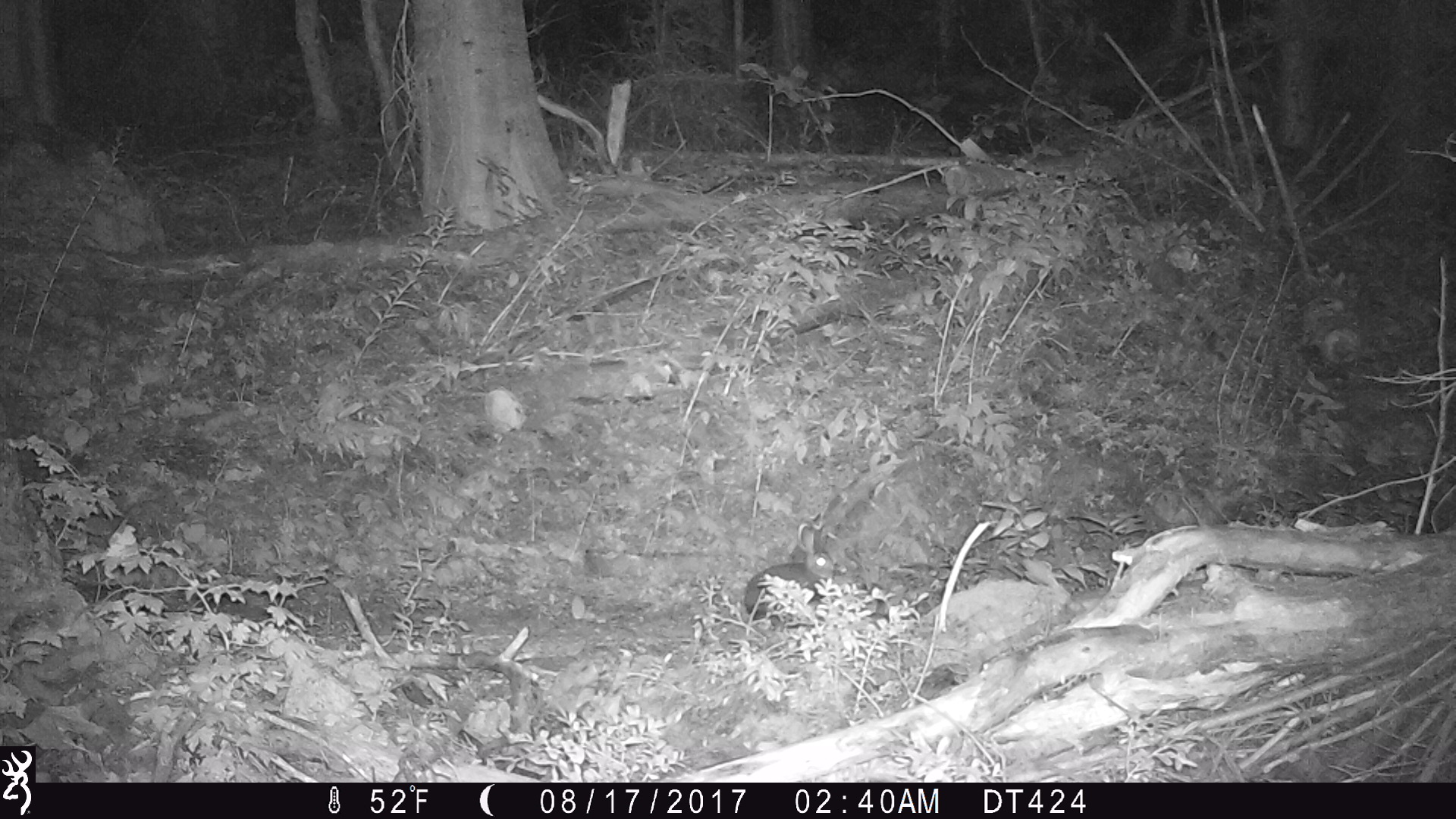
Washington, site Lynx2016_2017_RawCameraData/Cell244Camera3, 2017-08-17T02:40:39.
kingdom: Animalia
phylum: Chordata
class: Mammalia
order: Lagomorpha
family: Leporidae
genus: Lepus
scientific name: Lepus americanus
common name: snowshoe hare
Lepus americanus (snowshoe hare). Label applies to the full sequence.